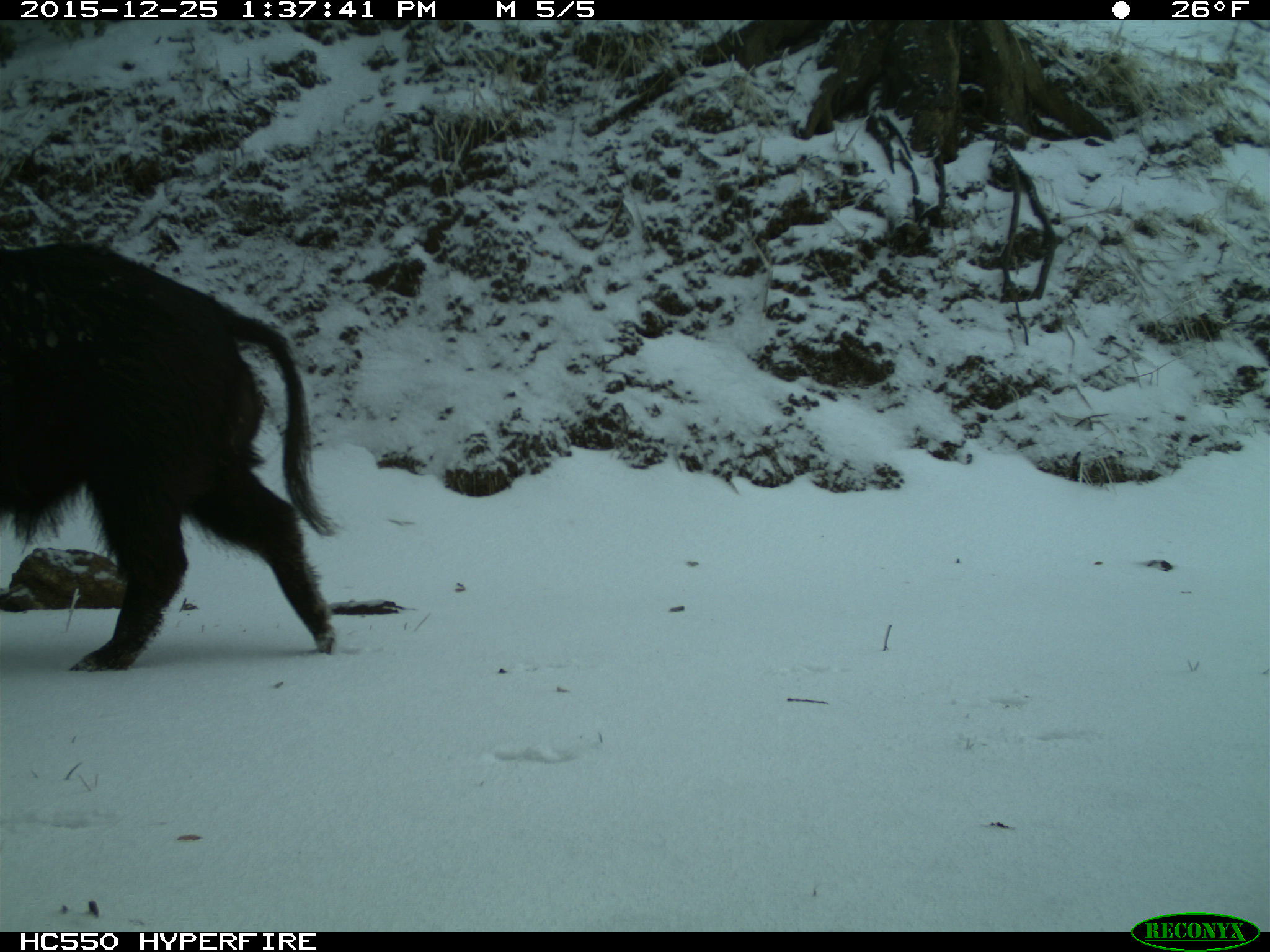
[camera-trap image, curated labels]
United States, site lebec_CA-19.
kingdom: Animalia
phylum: Chordata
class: Mammalia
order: Artiodactyla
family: Suidae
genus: Sus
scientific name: Sus scrofa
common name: wild boar